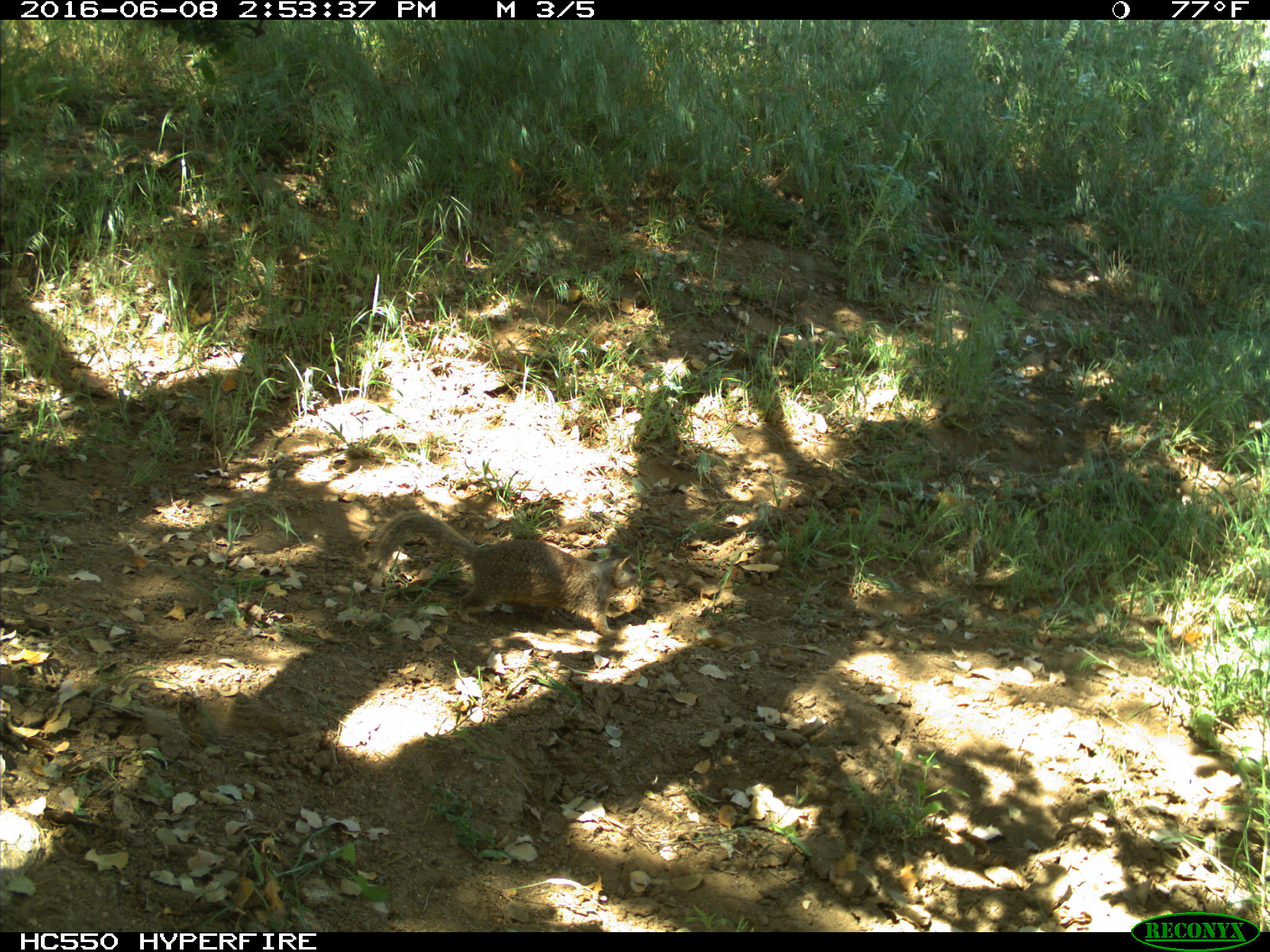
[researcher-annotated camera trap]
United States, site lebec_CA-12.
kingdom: Animalia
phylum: Chordata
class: Mammalia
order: Rodentia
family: Sciuridae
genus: Otospermophilus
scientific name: Otospermophilus beecheyi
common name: california ground squirrel